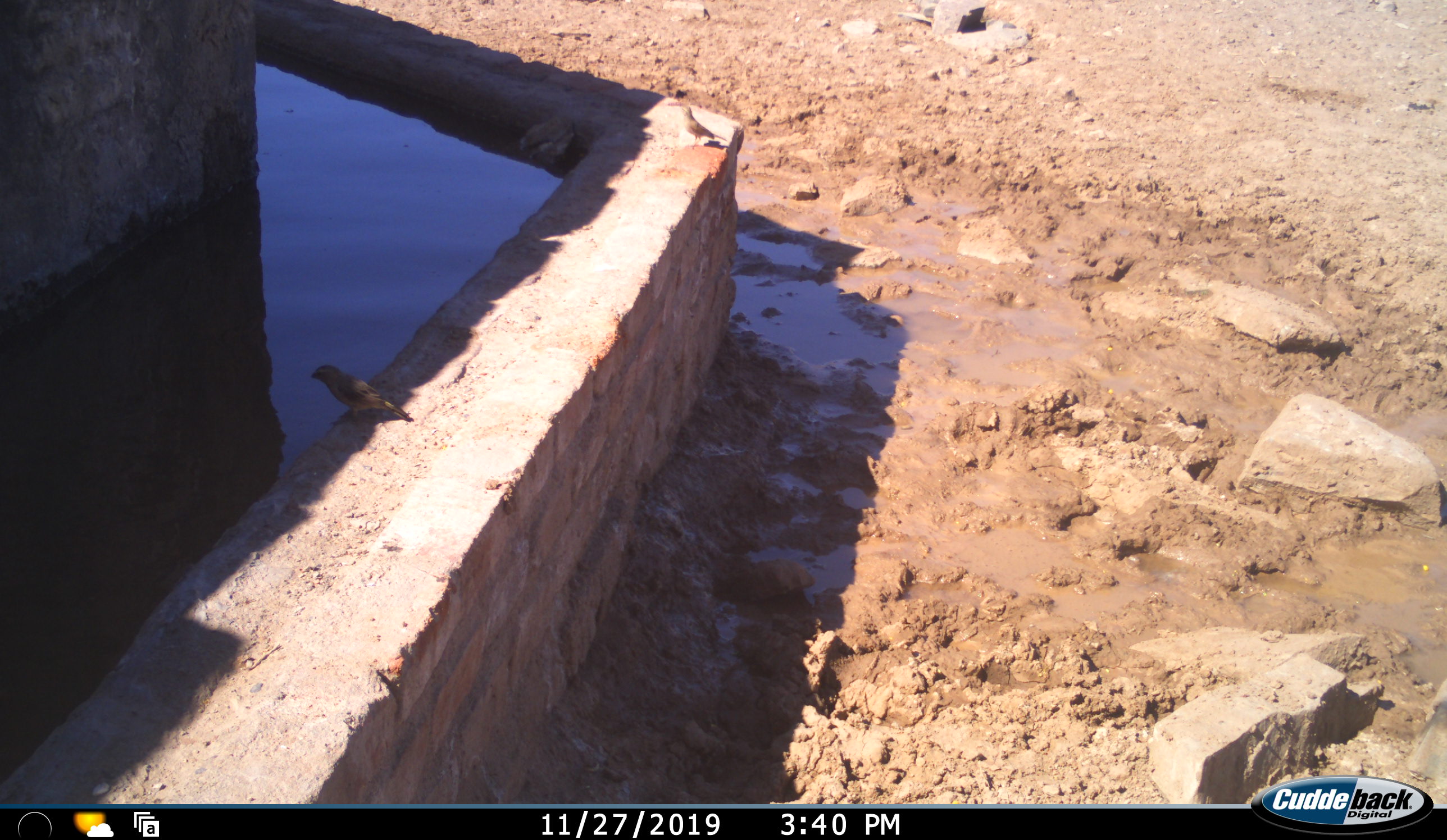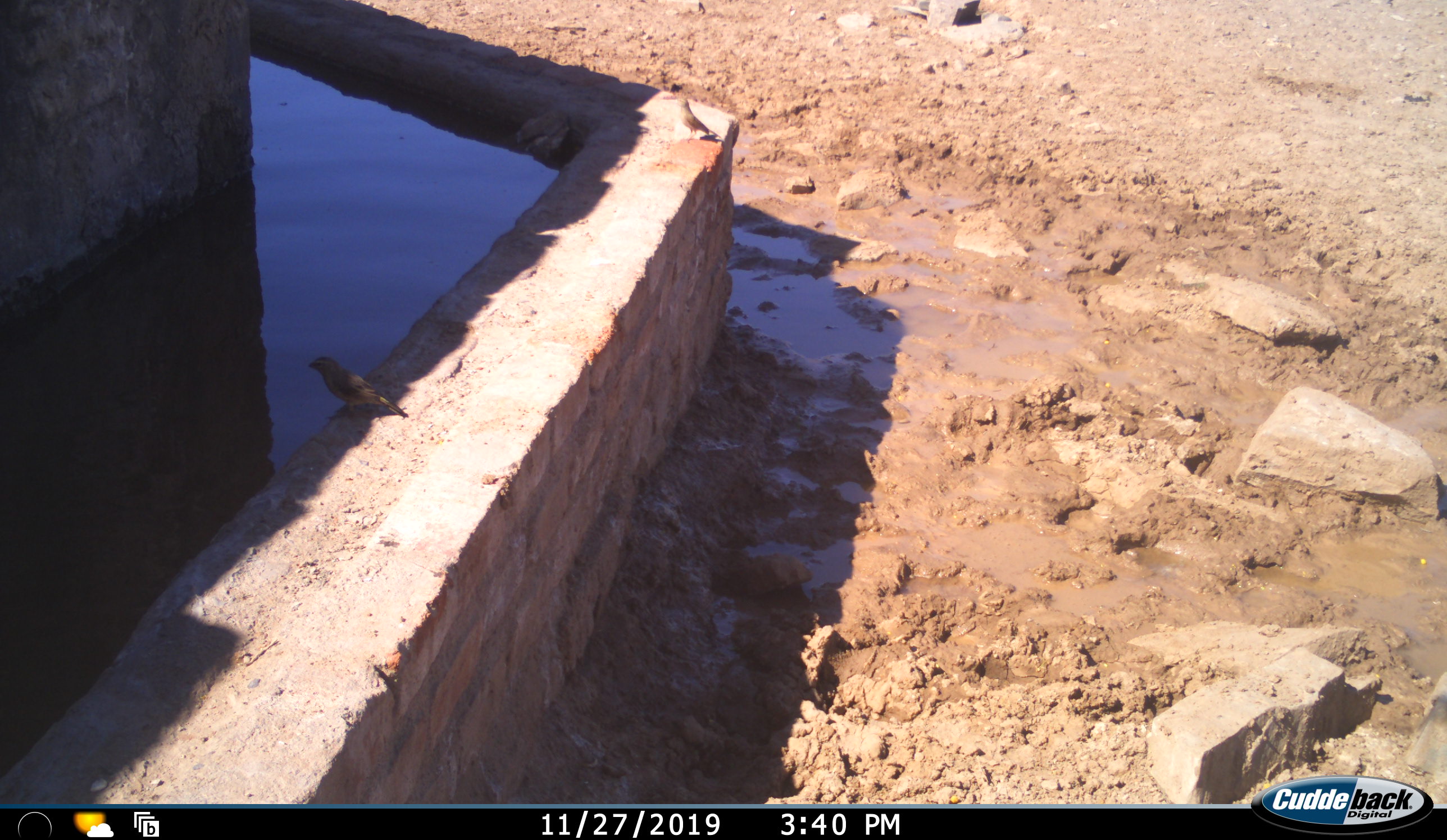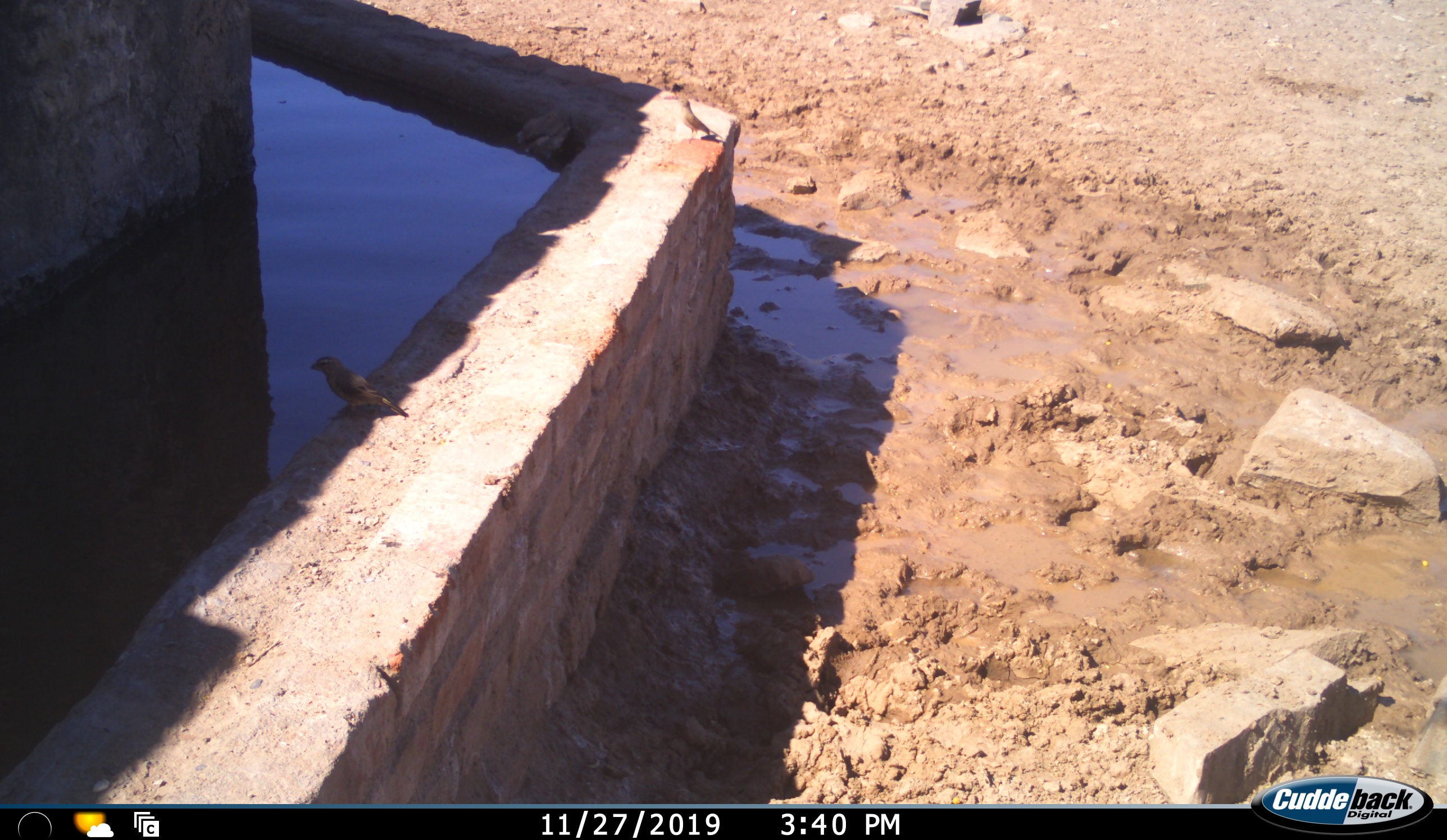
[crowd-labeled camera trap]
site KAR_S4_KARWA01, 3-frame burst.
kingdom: Animalia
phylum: Chordata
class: Aves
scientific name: Aves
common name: bird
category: birdother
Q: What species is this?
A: Birdother (bird) (Aves).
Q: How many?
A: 1.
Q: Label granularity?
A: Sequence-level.